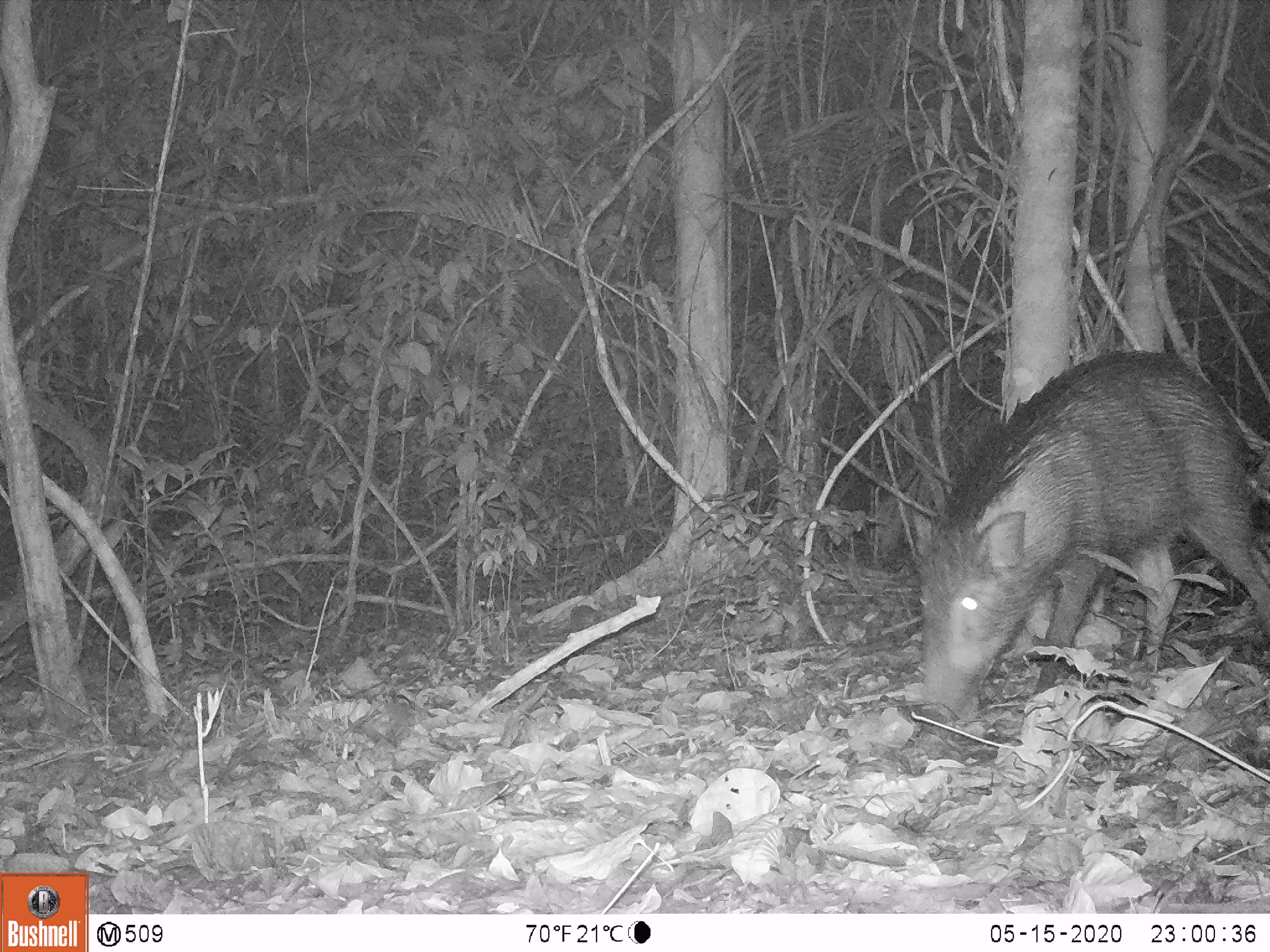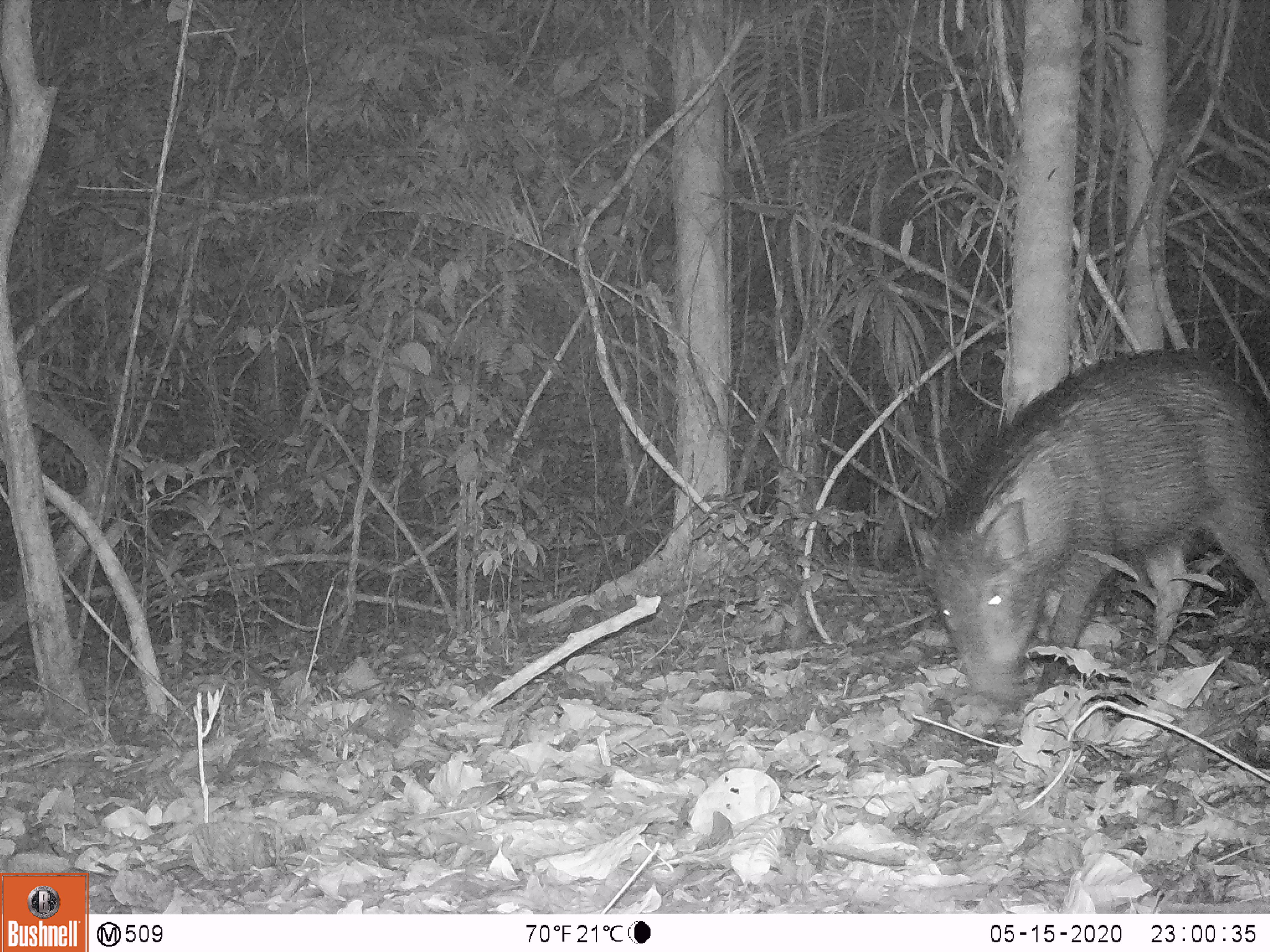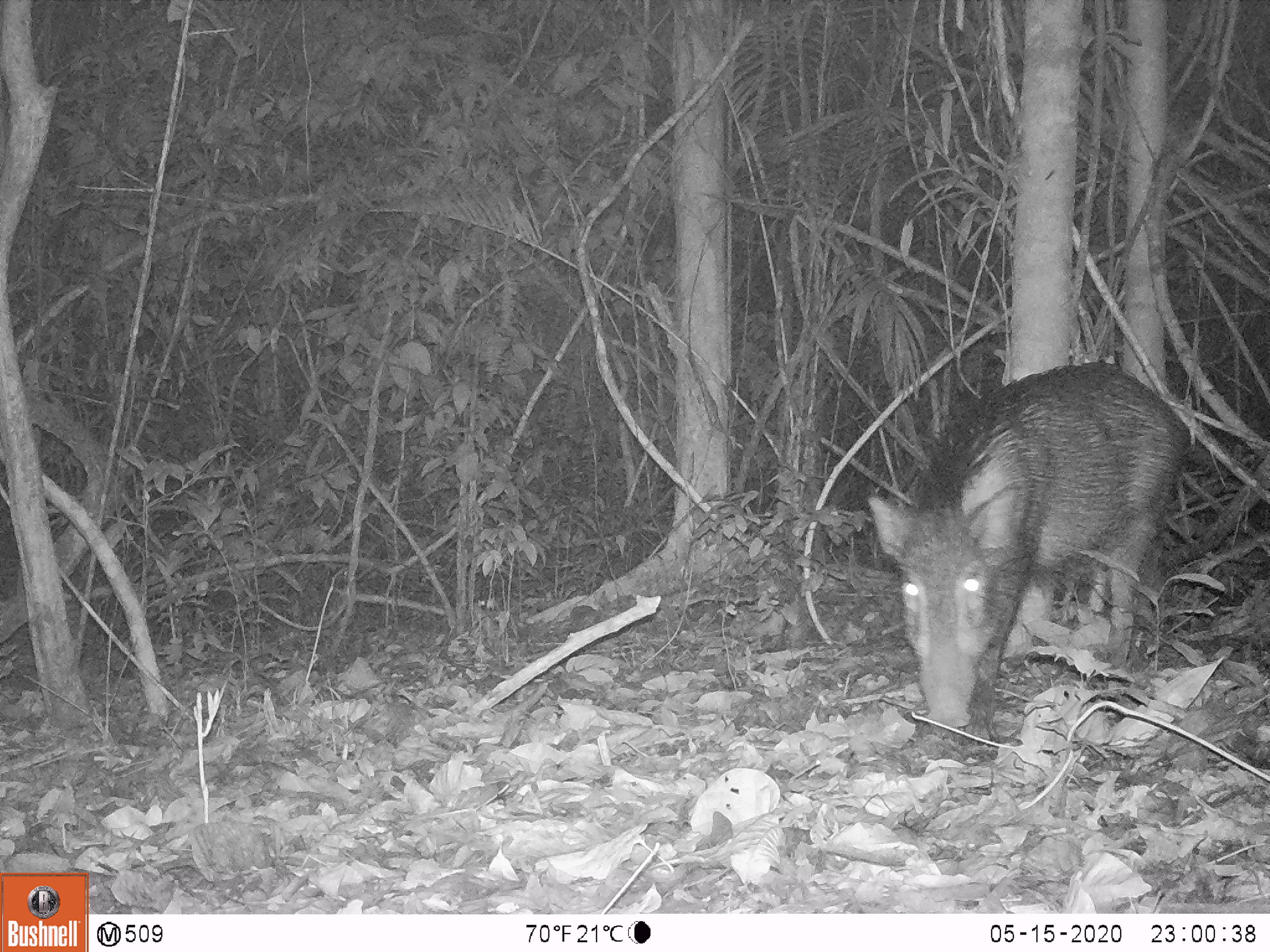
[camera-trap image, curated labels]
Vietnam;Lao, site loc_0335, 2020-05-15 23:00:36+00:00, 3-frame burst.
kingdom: Animalia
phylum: Chordata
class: Mammalia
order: Artiodactyla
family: Suidae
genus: Sus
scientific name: Sus scrofa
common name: eurasian wild pig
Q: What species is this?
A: Eurasian wild pig (Sus scrofa).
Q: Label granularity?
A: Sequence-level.